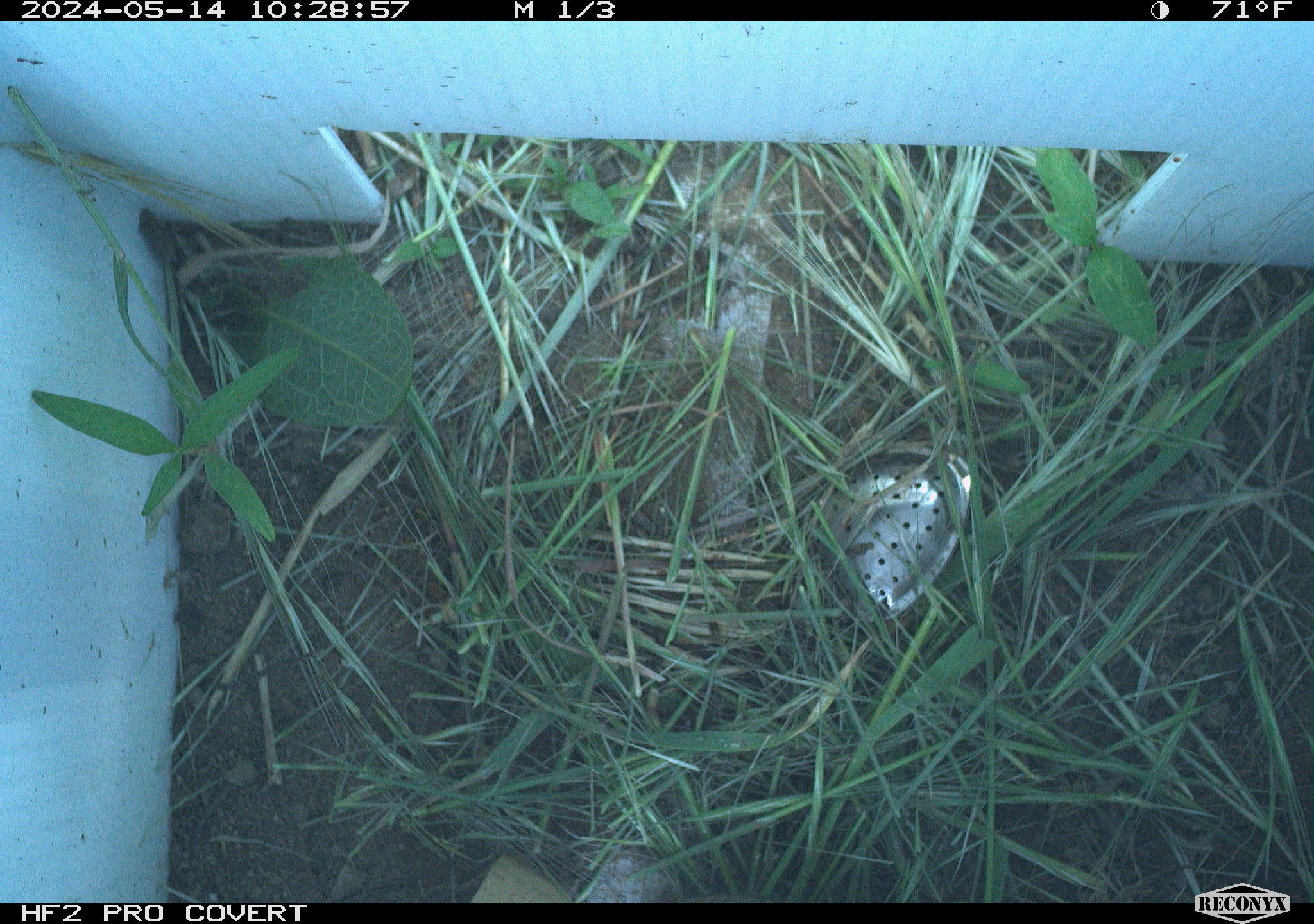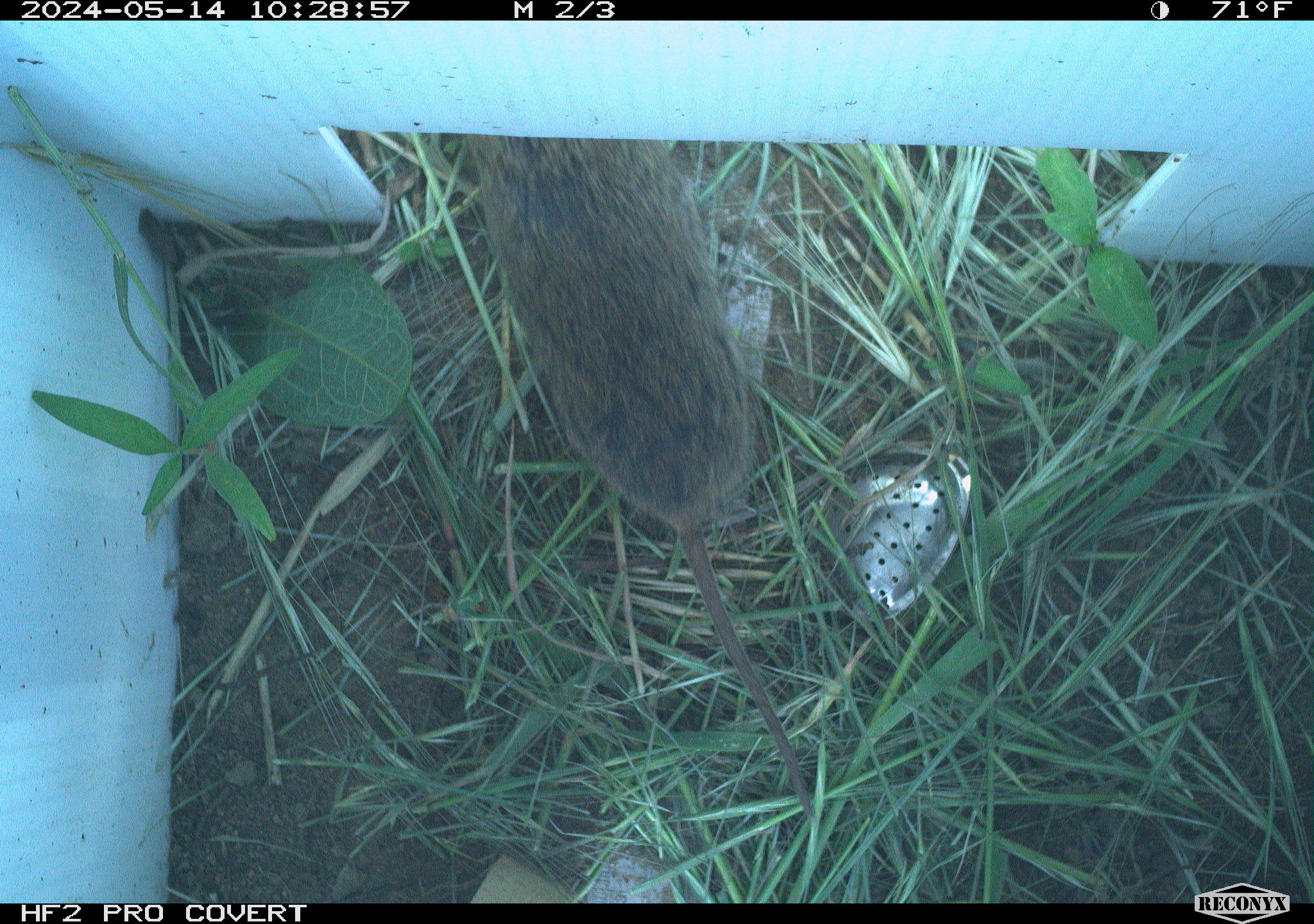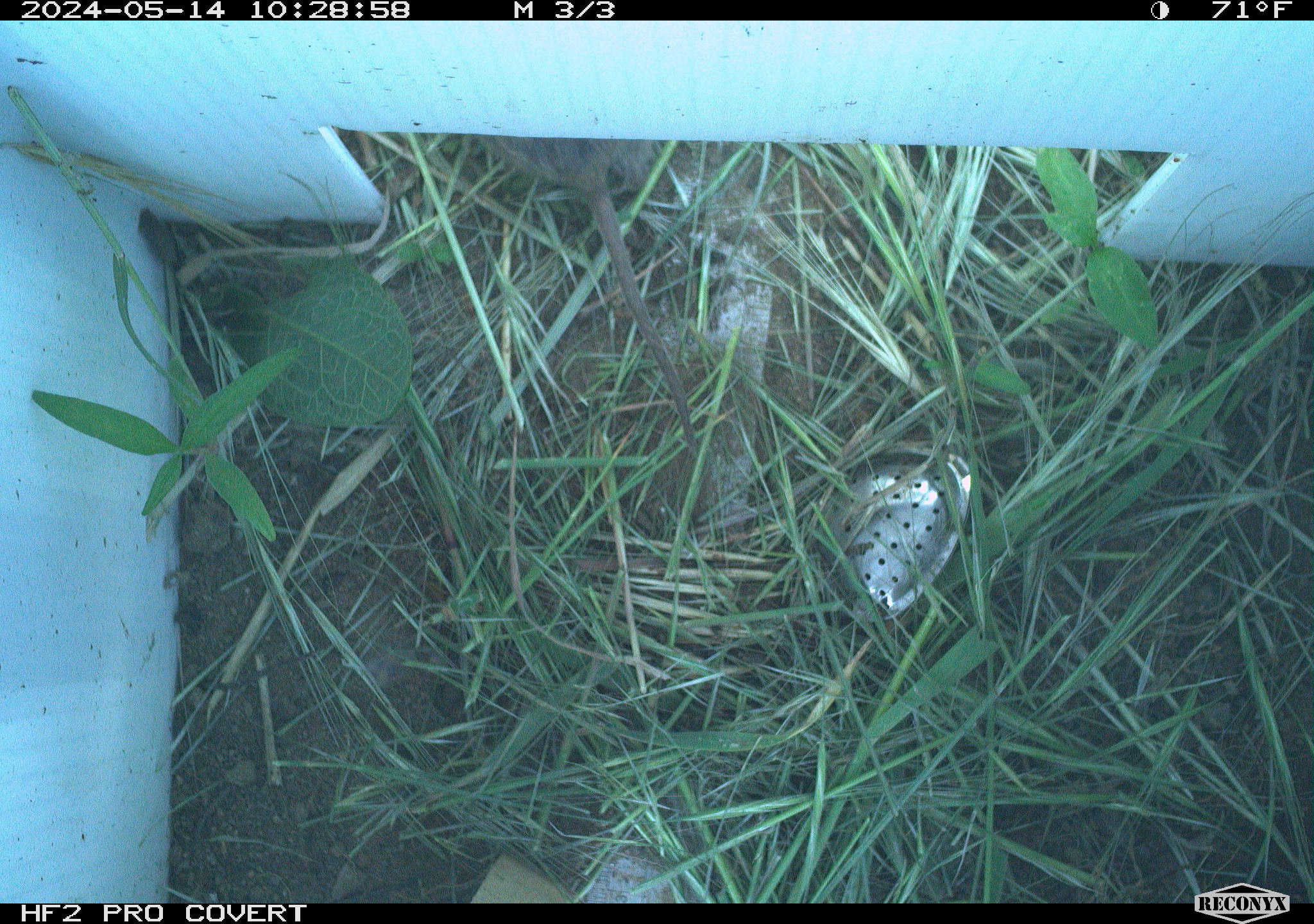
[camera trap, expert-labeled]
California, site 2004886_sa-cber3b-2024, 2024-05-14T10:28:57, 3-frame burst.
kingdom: Animalia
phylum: Chordata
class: Mammalia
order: Rodentia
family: Cricetidae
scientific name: Arvicolinae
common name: voles, lemmings, and muskrats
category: arvicolinae subfamily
Arvicolinae subfamily (voles, lemmings, and muskrats) (Arvicolinae).